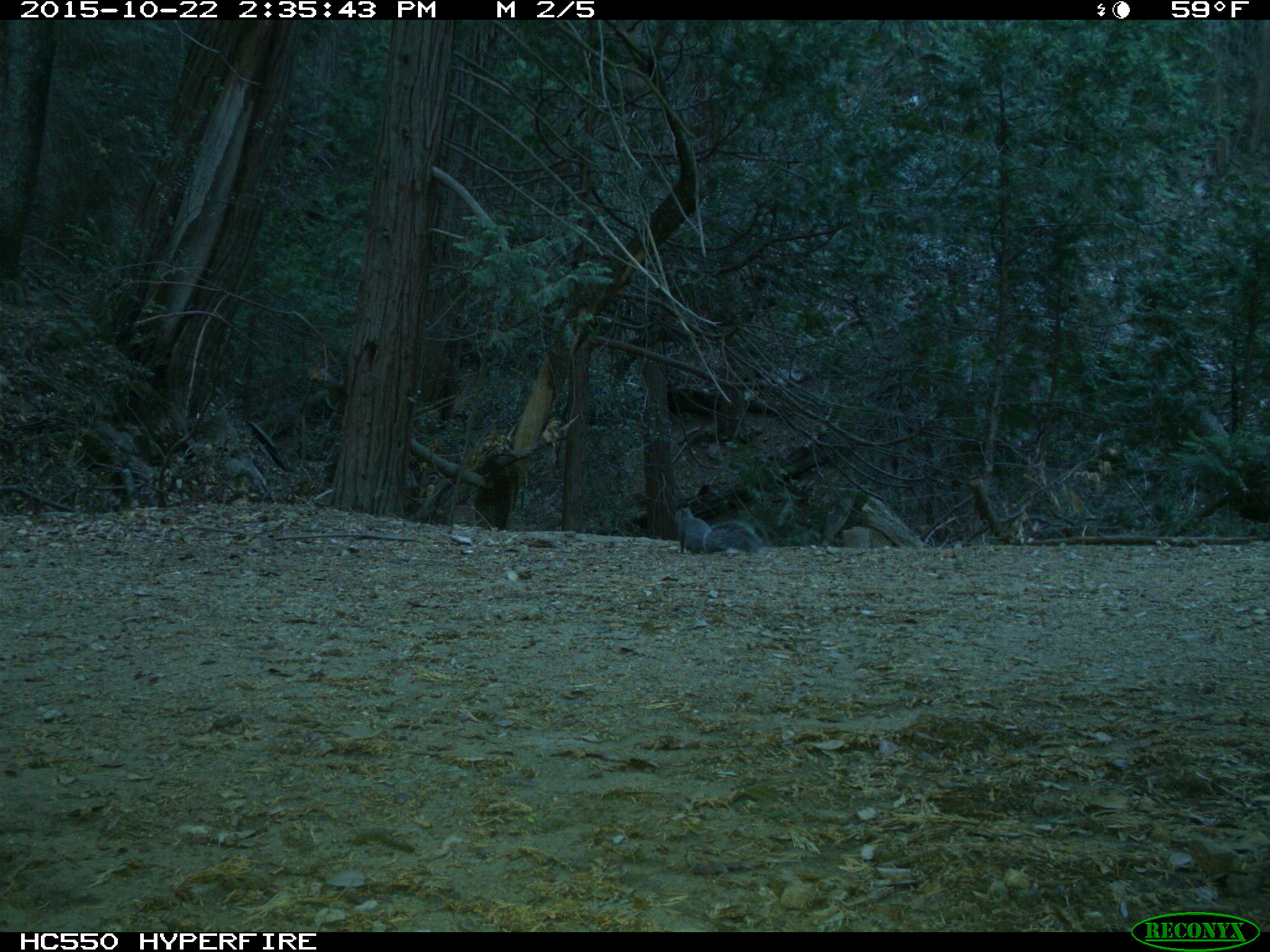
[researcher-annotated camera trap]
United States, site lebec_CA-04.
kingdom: Animalia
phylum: Chordata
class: Mammalia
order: Rodentia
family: Sciuridae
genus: Sciurus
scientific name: Sciurus carolinensis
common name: eastern gray squirrel